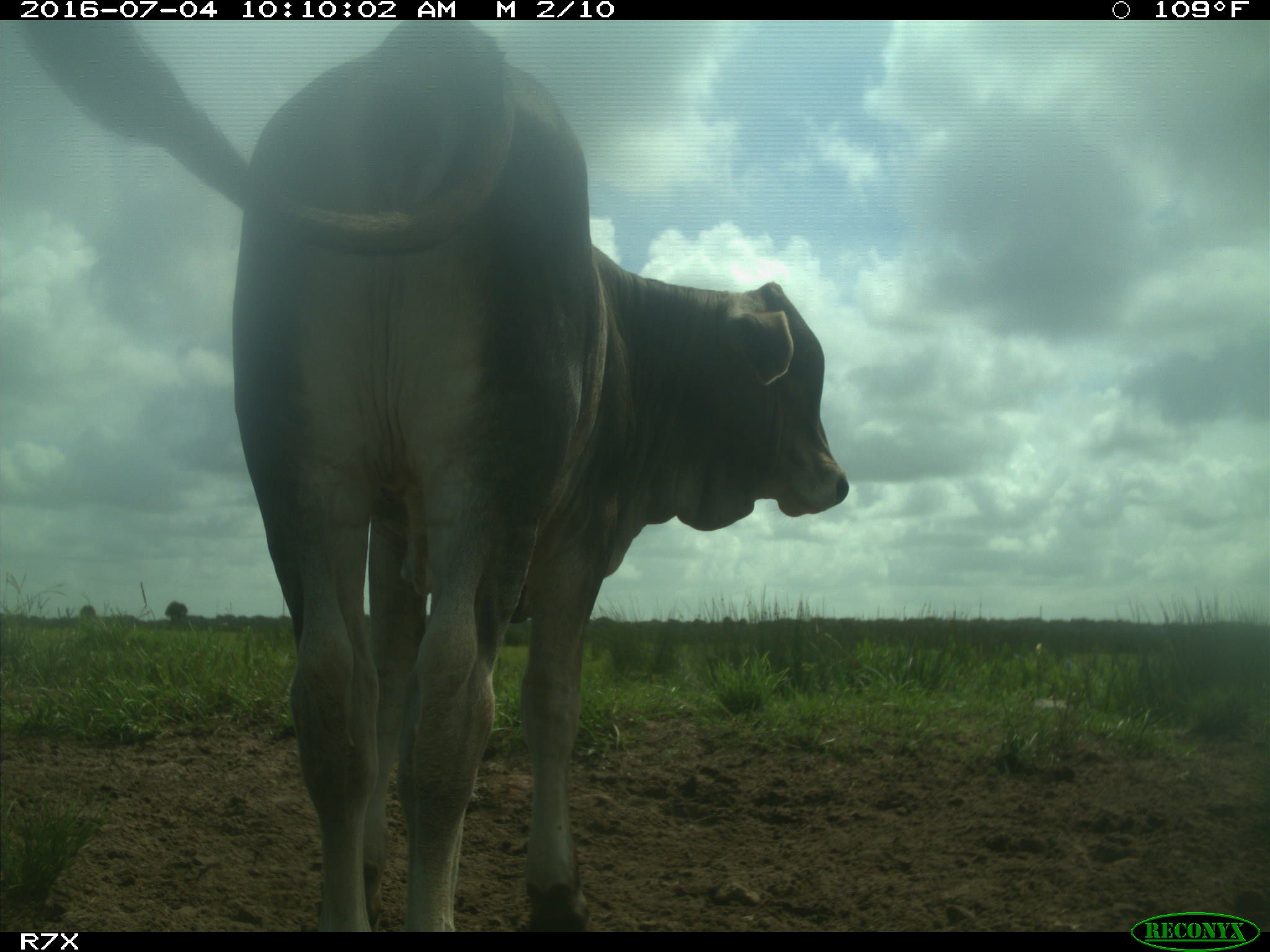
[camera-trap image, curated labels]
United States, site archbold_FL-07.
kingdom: Animalia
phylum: Chordata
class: Mammalia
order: Artiodactyla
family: Bovidae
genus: Bos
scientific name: Bos taurus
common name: domestic cow